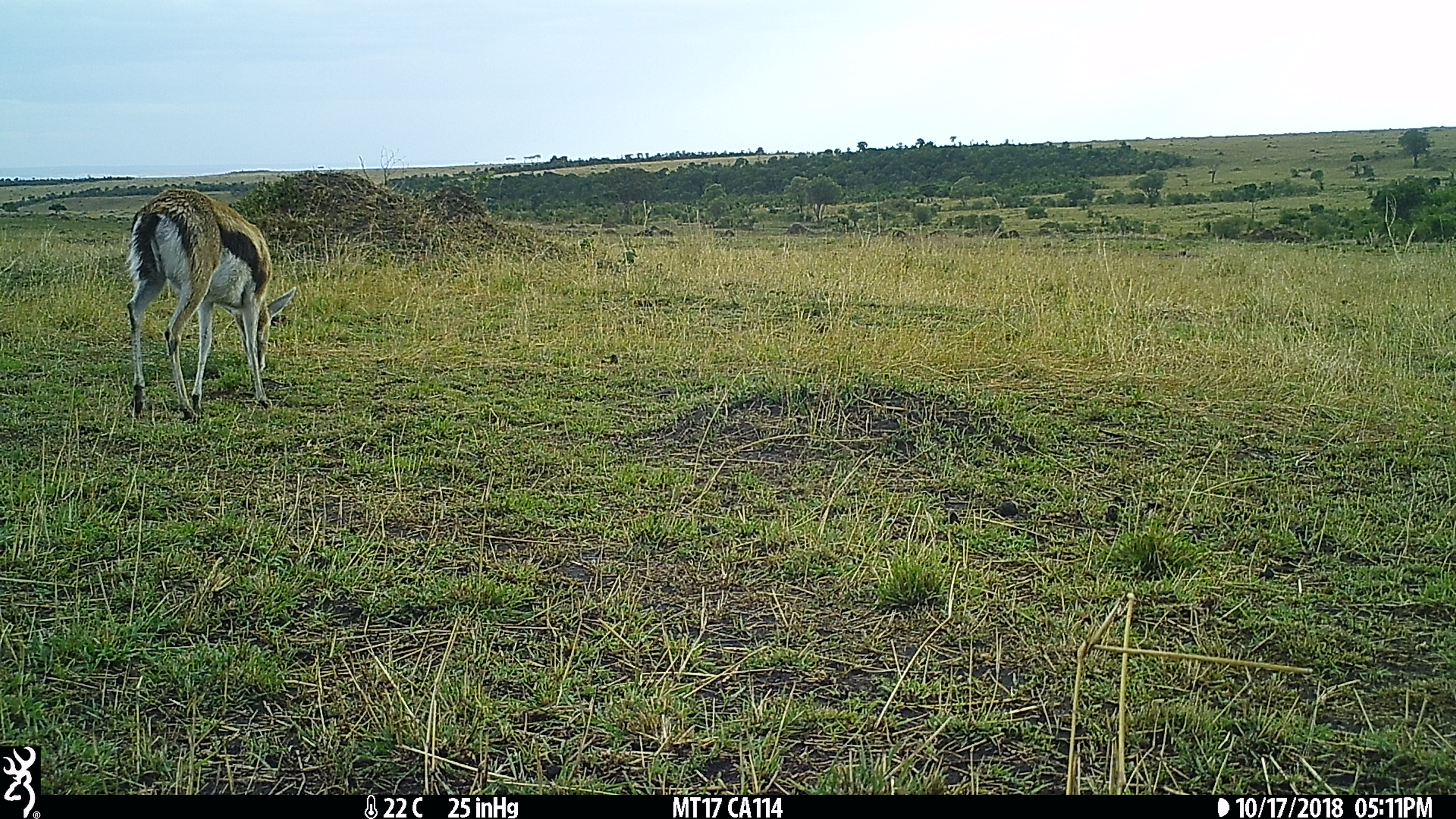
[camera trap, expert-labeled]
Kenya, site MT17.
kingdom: Animalia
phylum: Chordata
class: Mammalia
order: Artiodactyla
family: Bovidae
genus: Eudorcas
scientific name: Eudorcas thomsonii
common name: thomon's gazelle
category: gazelle thomsons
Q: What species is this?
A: Gazelle thomsons (thomon's gazelle) (Eudorcas thomsonii).